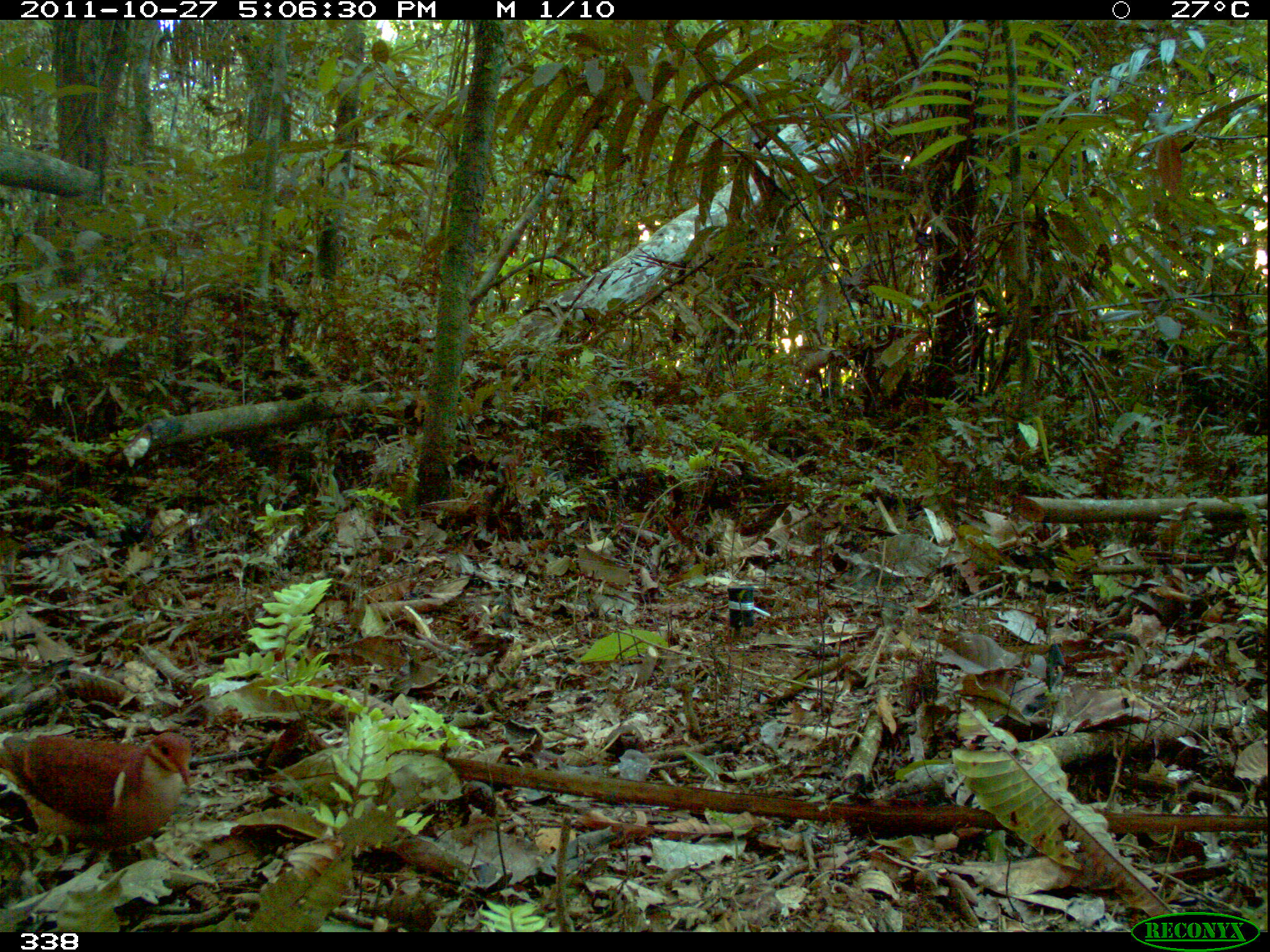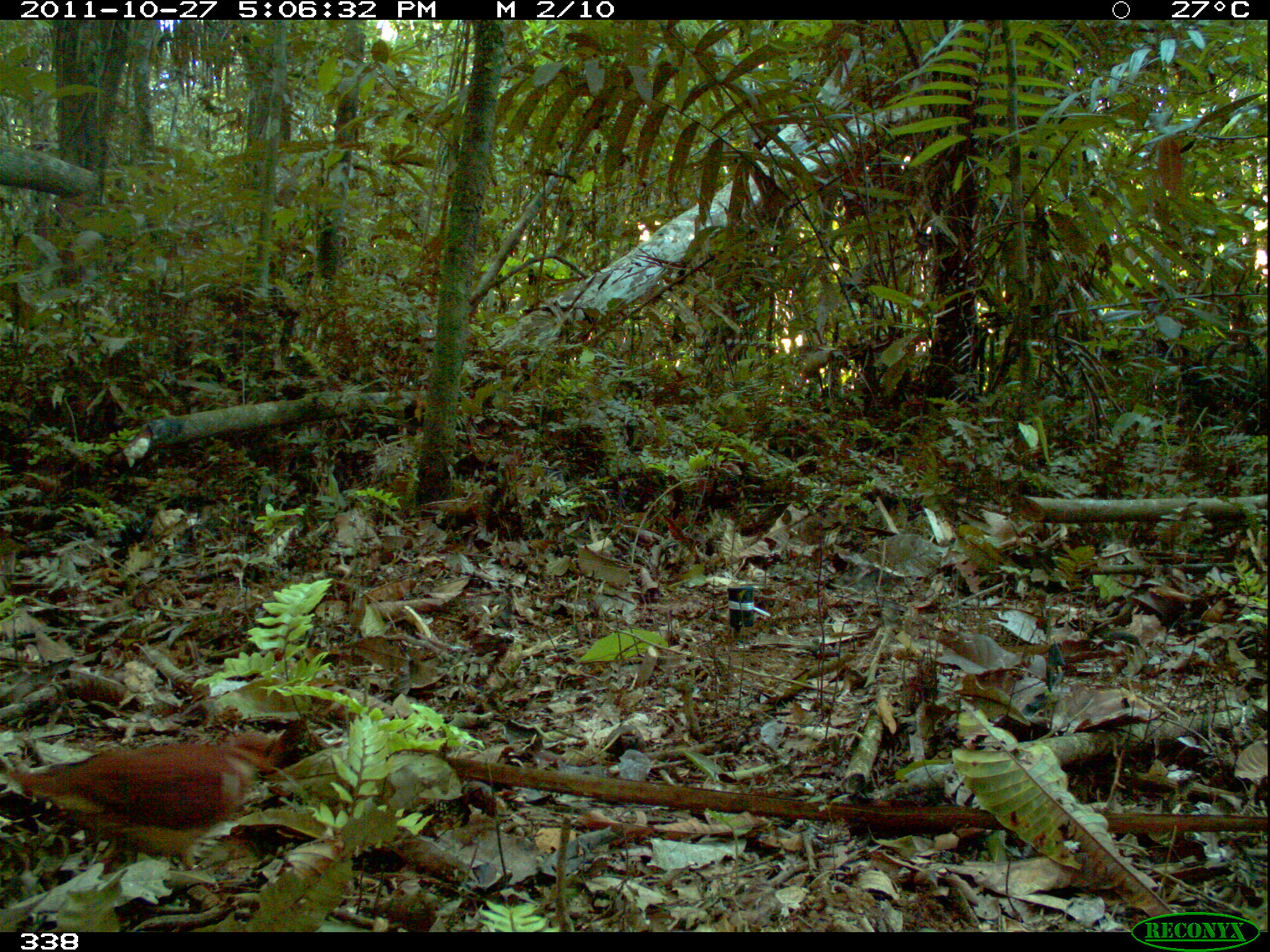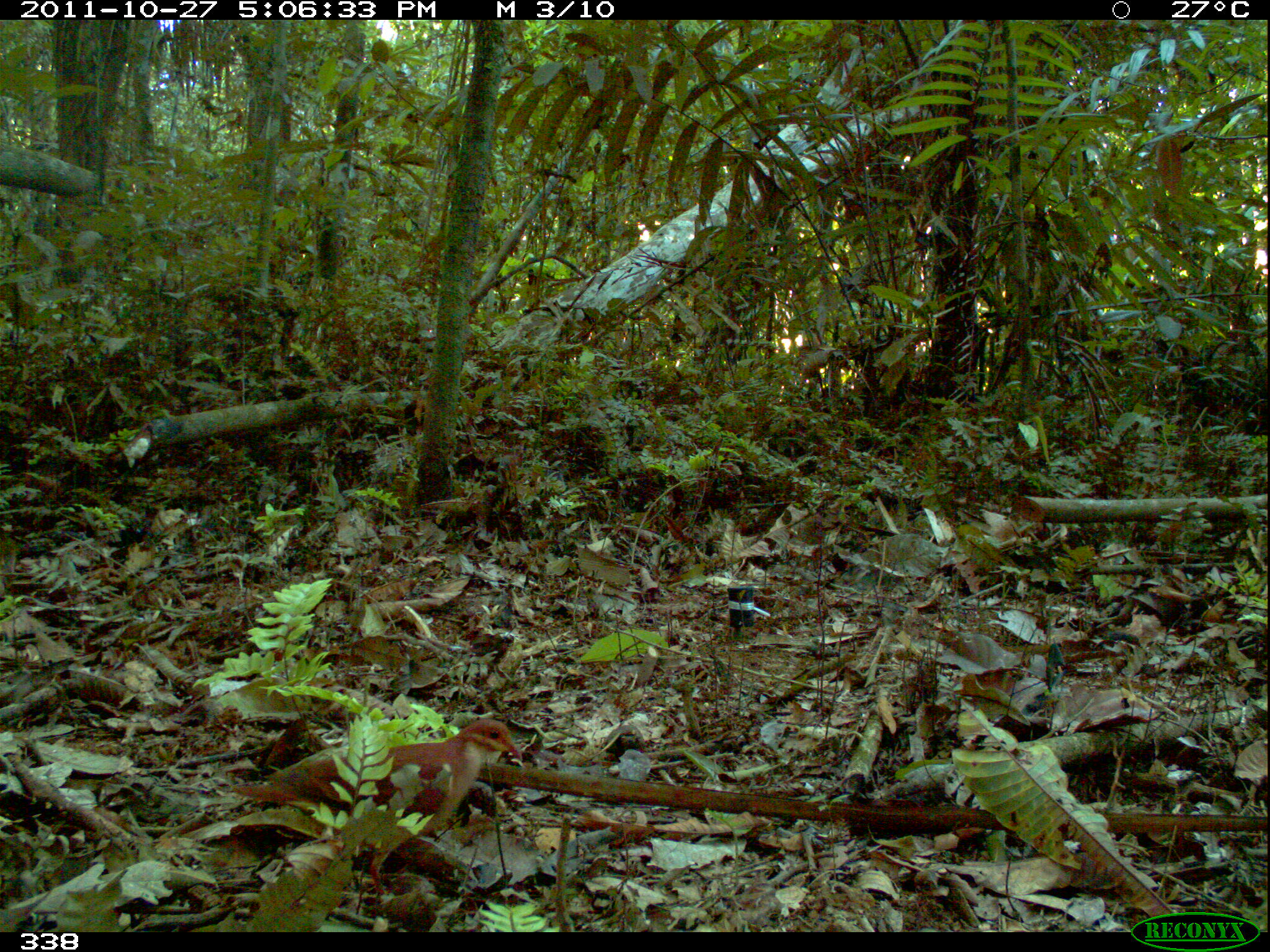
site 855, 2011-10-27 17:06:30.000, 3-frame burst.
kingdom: Animalia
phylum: Chordata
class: Aves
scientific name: Aves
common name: bird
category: unknown bird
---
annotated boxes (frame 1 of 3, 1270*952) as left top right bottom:
unknown bird: 0 731 191 848